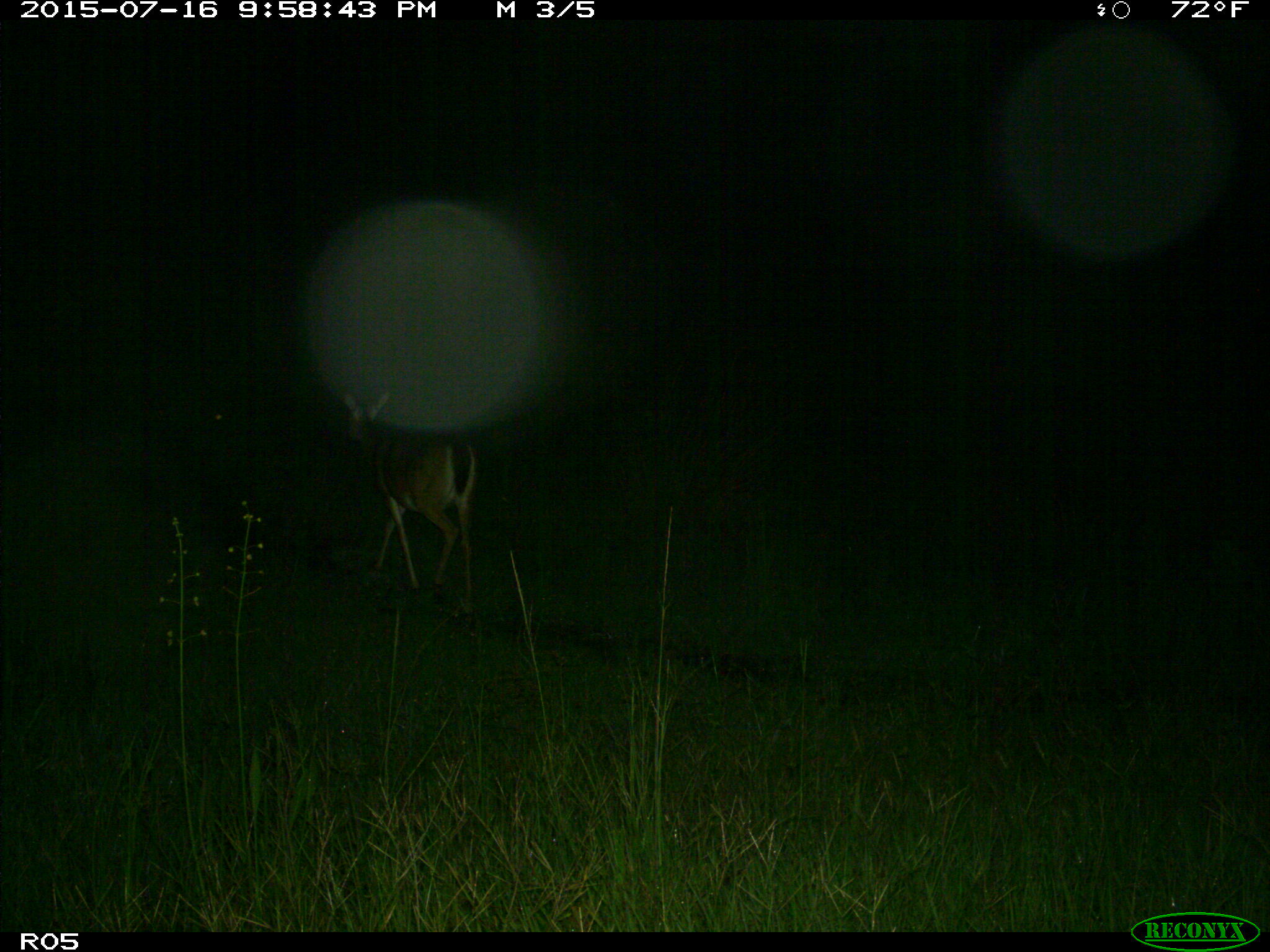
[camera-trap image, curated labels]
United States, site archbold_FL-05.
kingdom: Animalia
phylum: Chordata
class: Mammalia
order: Artiodactyla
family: Cervidae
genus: Odocoileus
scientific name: Odocoileus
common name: deer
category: unidentified deer